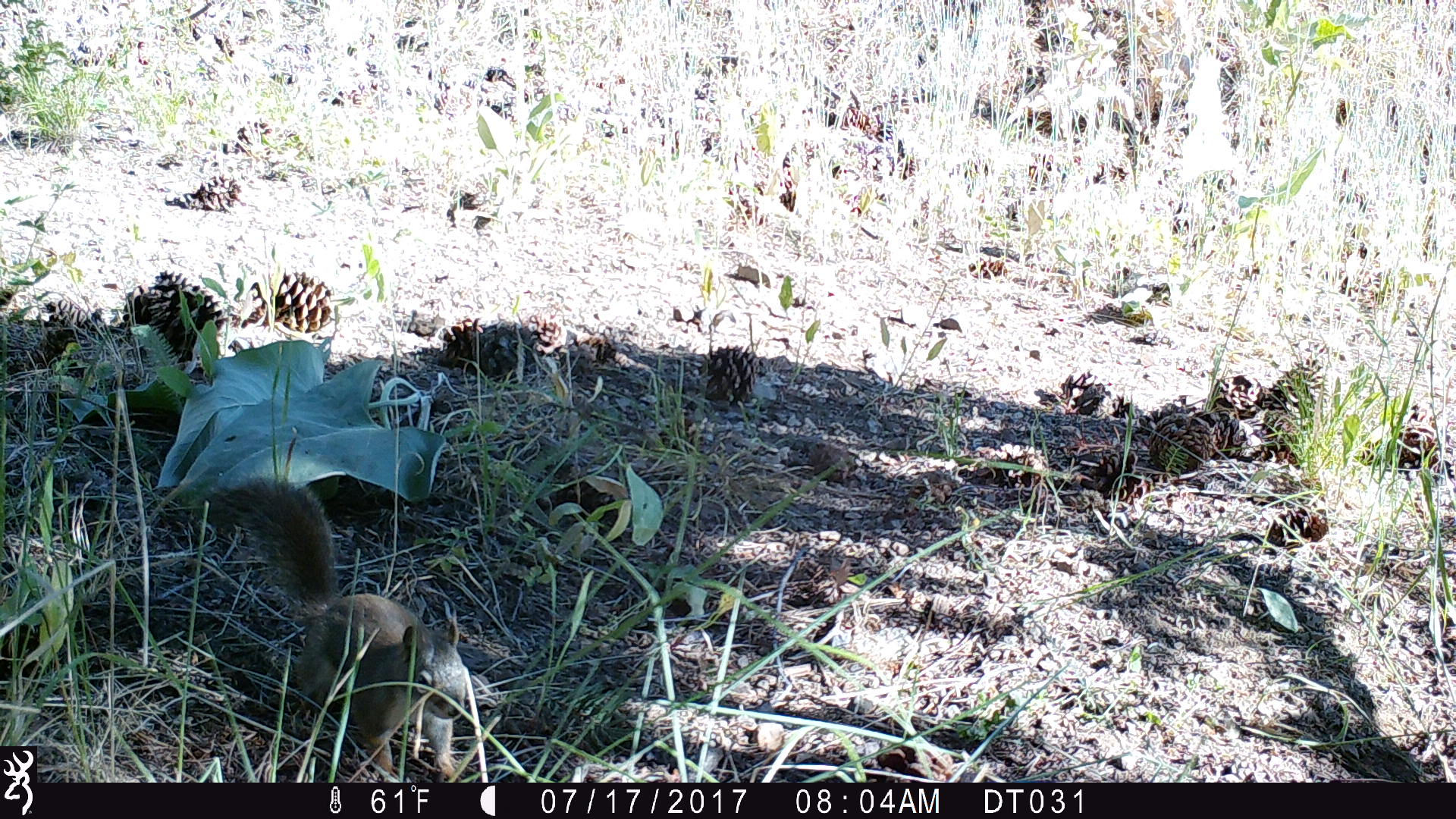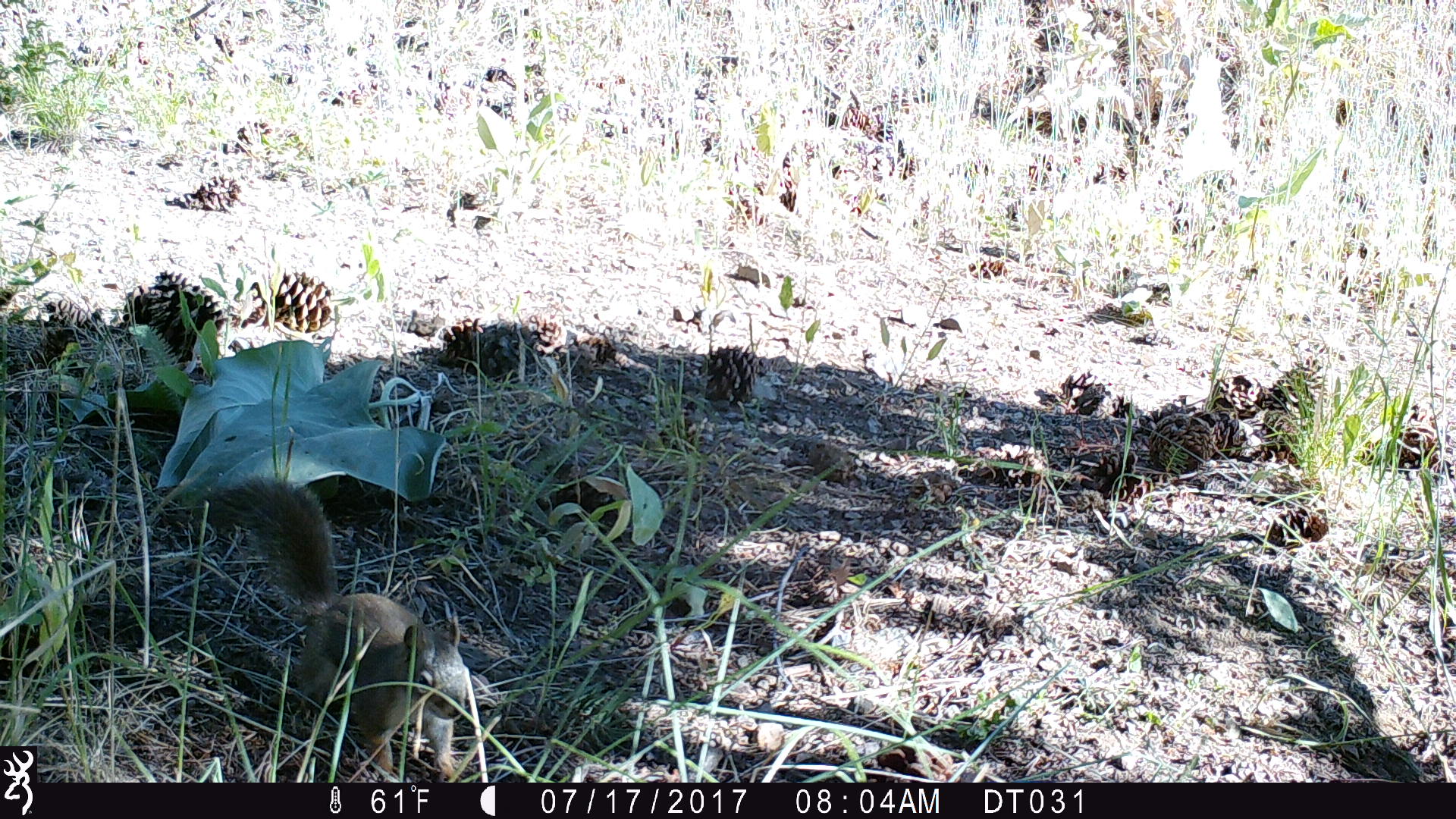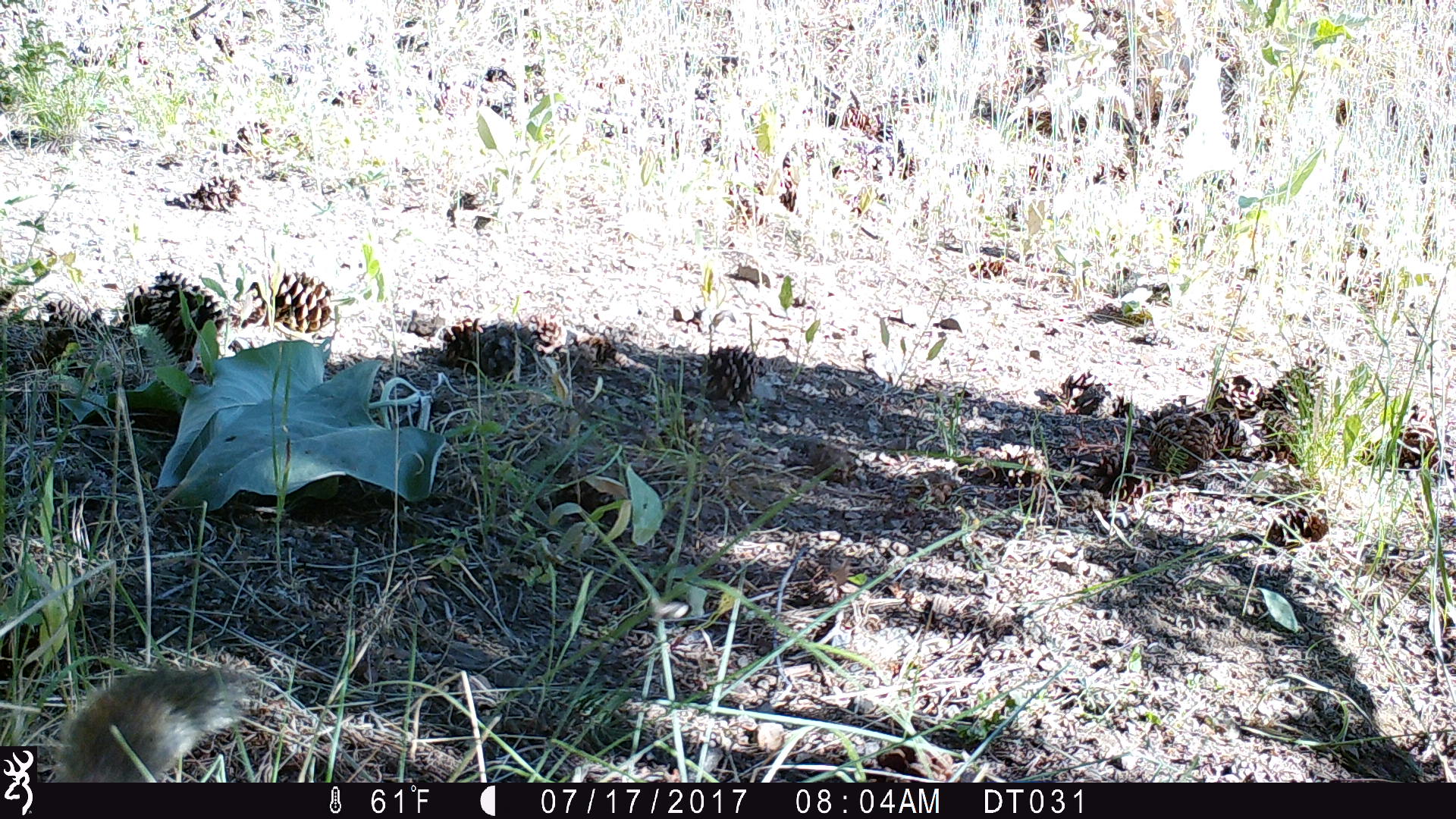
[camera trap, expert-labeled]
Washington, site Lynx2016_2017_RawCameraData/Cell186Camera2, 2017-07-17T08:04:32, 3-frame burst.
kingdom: Animalia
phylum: Chordata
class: Mammalia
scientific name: Mammalia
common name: small mammal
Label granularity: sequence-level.